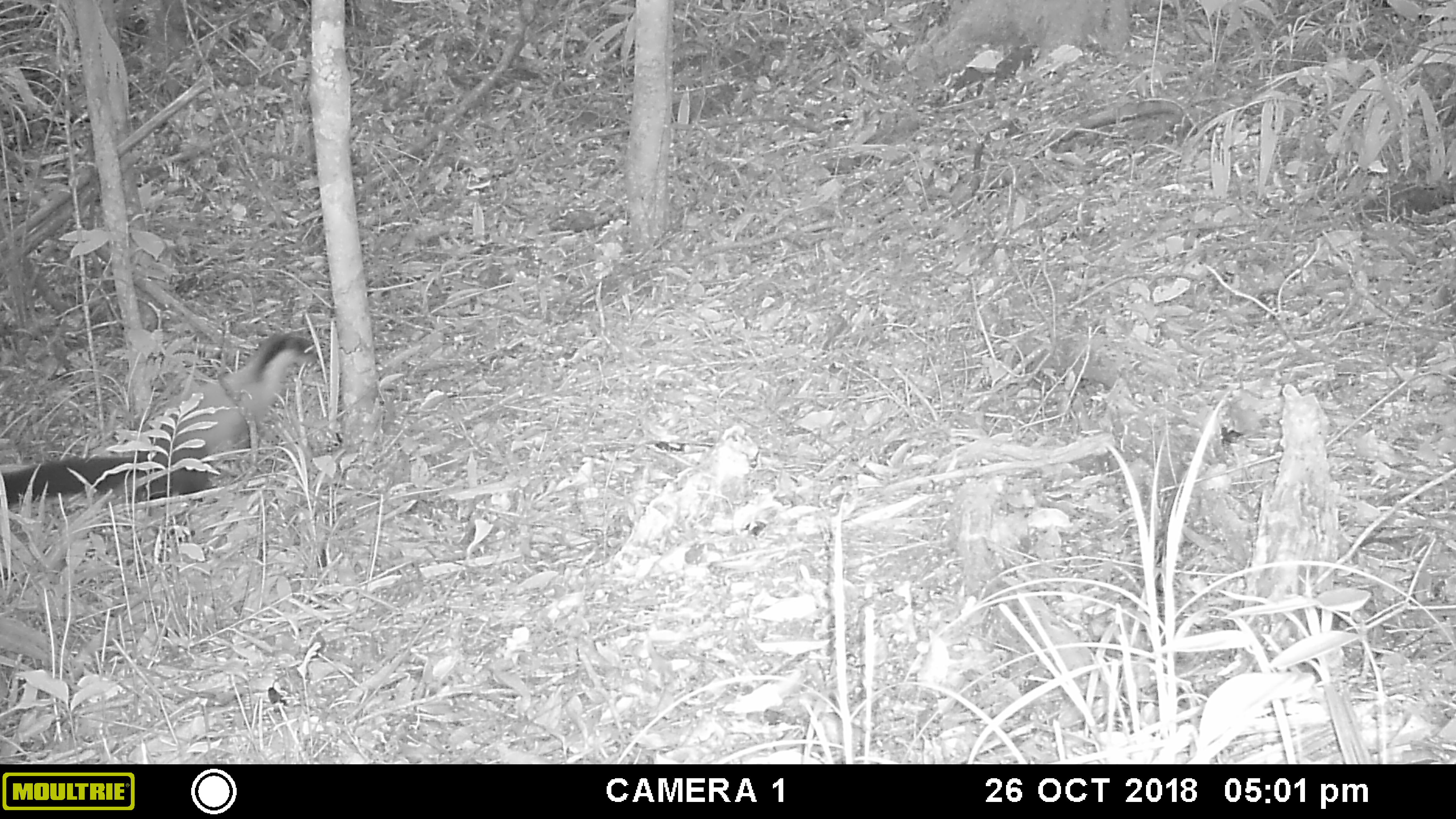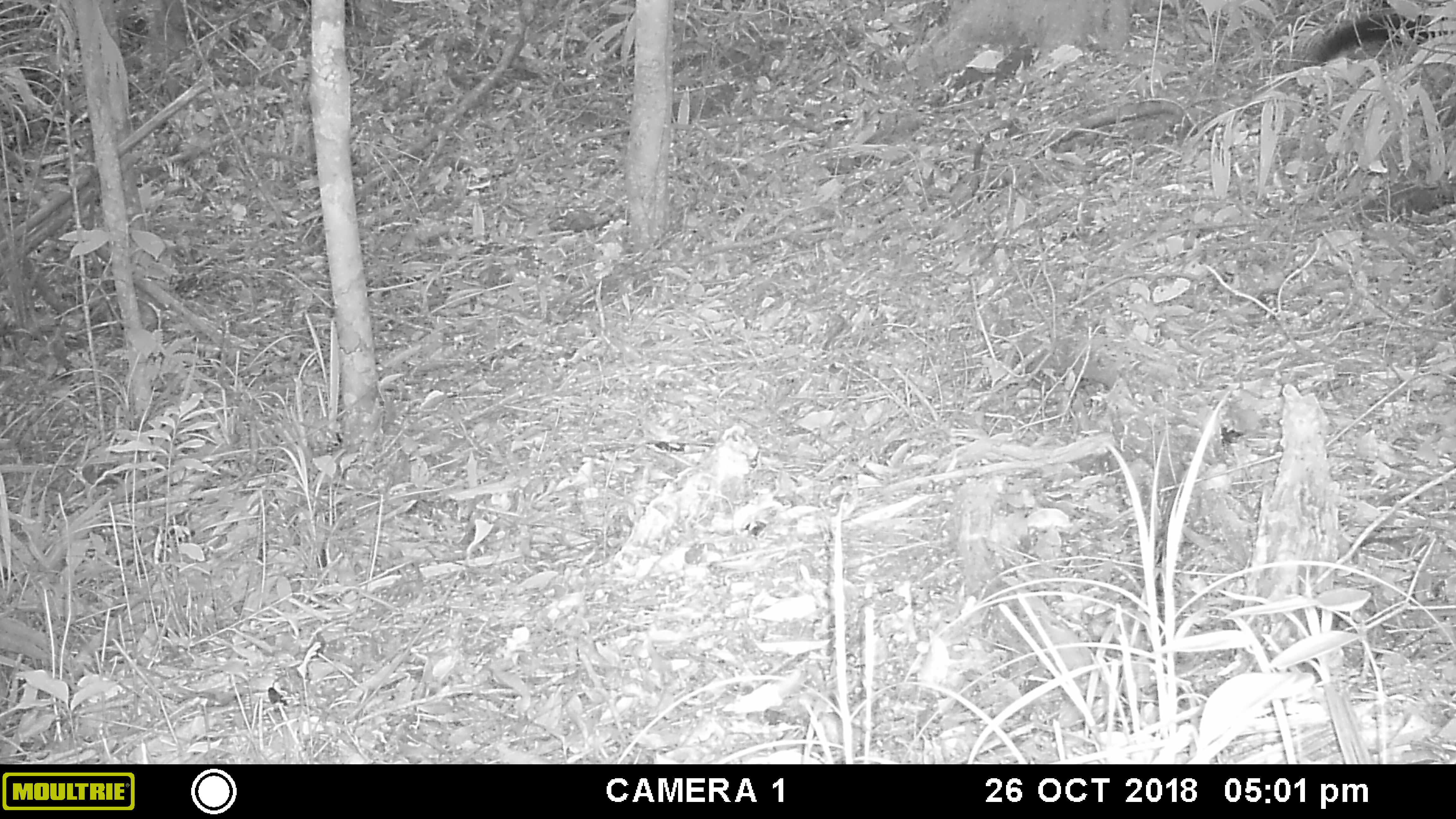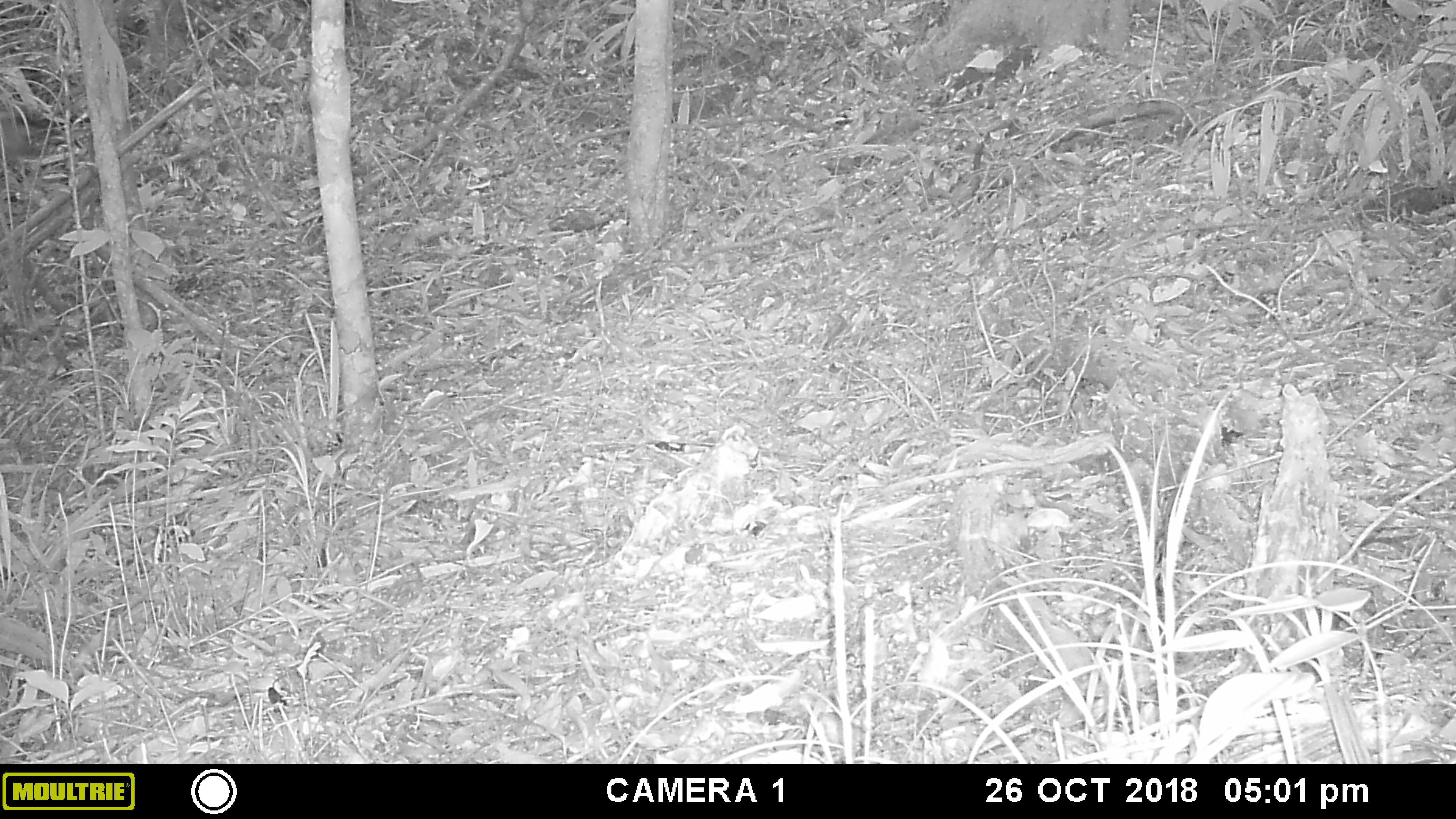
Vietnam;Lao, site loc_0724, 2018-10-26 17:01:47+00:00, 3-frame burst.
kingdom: Animalia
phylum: Chordata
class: Mammalia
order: Carnivora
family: Mustelidae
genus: Martes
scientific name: Martes flavigula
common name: yellow-throated marten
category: yellow throated marten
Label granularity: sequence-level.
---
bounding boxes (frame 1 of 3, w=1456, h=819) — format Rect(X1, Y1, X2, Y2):
yellow throated marten: Rect(0, 329, 321, 513)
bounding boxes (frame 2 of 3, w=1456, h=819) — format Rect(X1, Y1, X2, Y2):
yellow throated marten: Rect(1303, 5, 1456, 64)